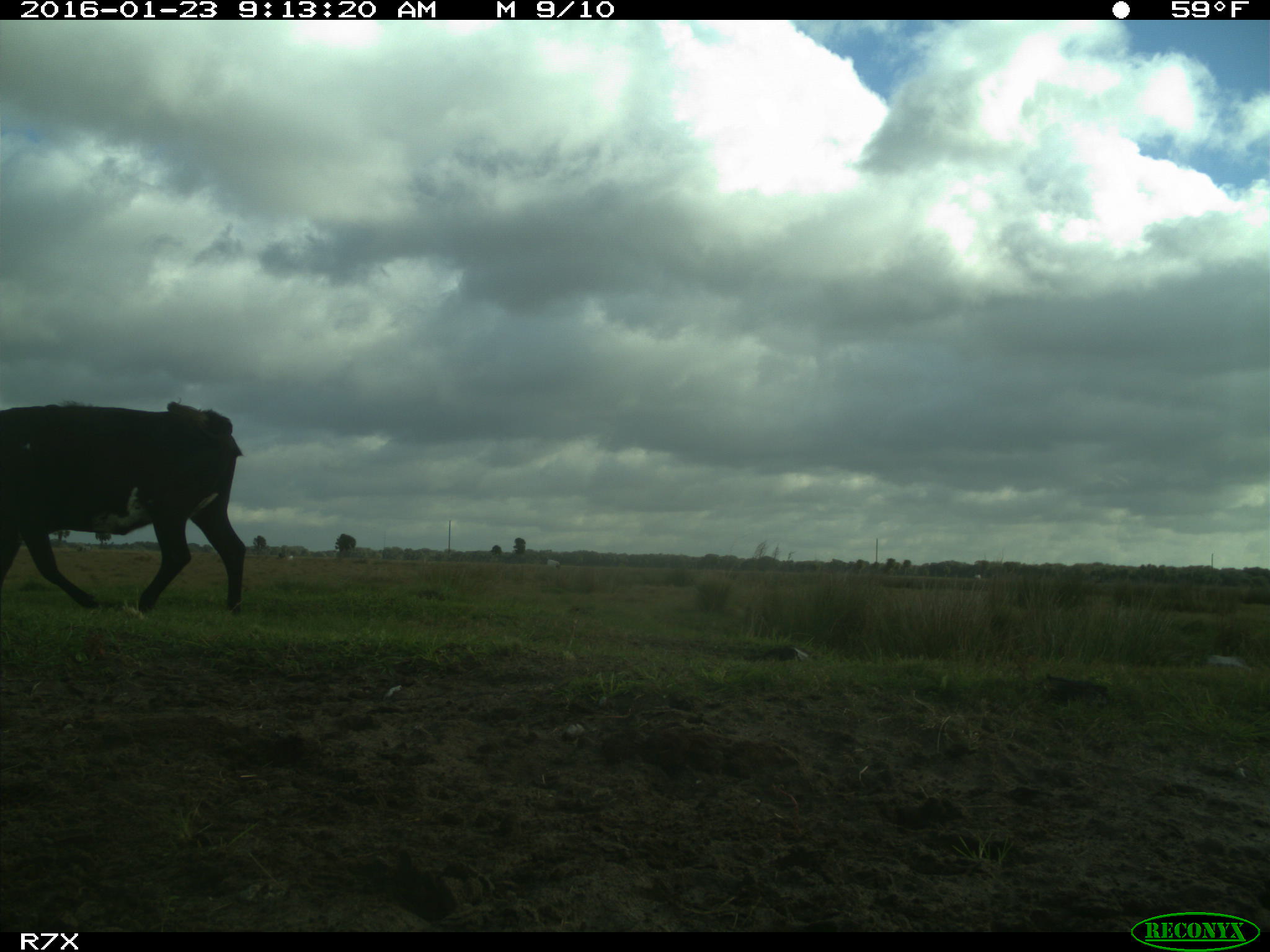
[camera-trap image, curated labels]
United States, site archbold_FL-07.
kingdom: Animalia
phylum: Chordata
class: Mammalia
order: Artiodactyla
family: Bovidae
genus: Bos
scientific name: Bos taurus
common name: domestic cow